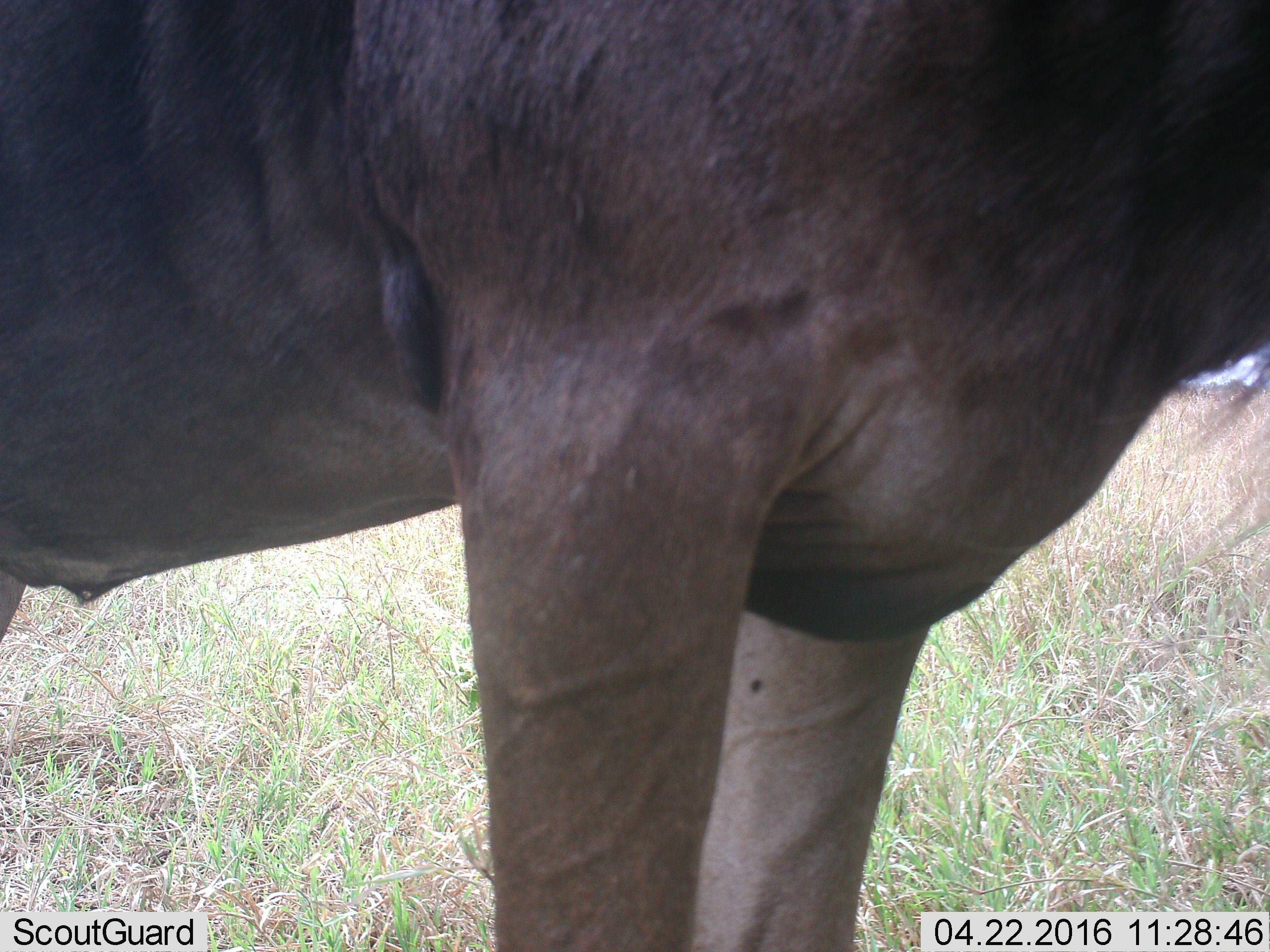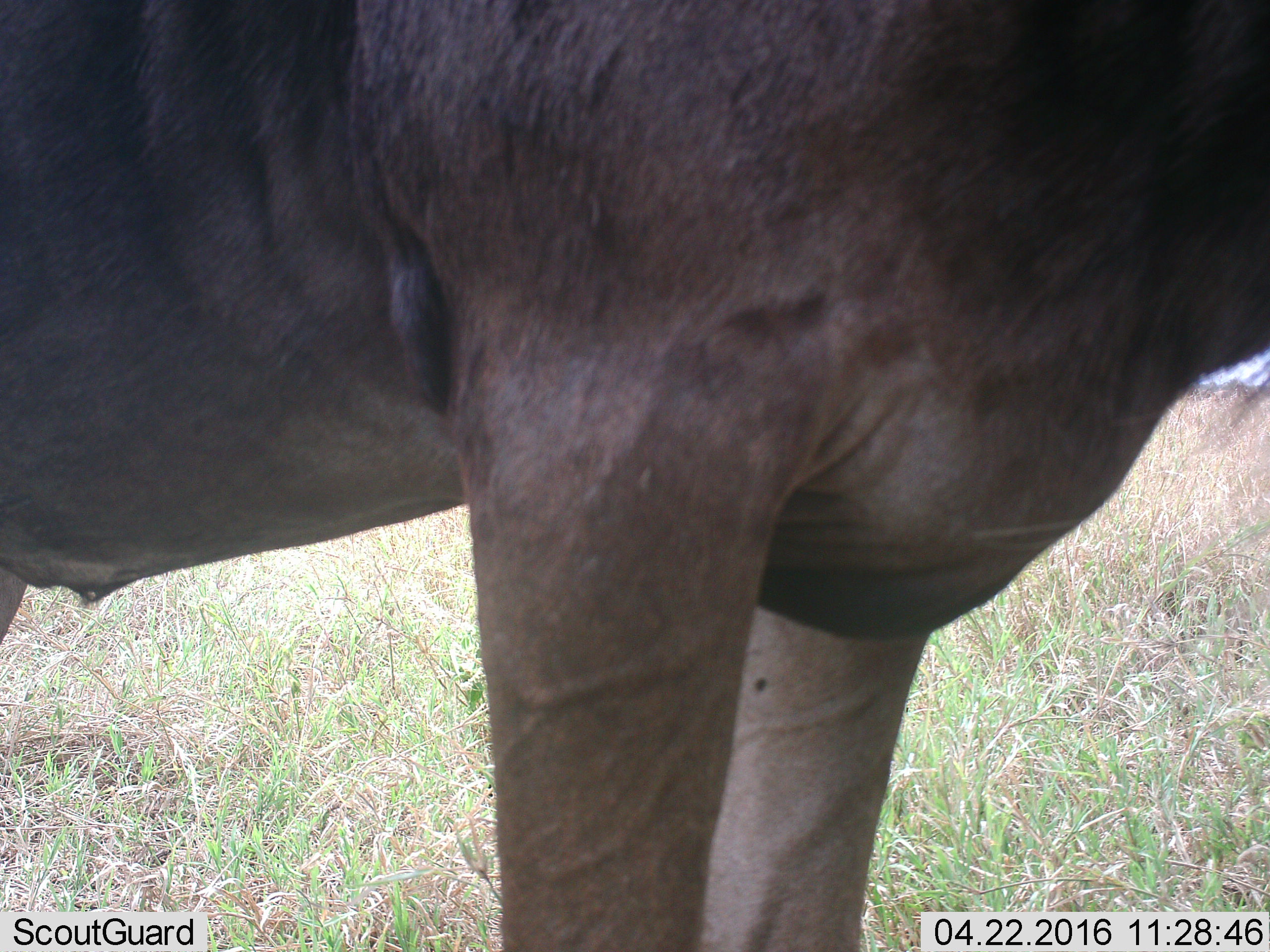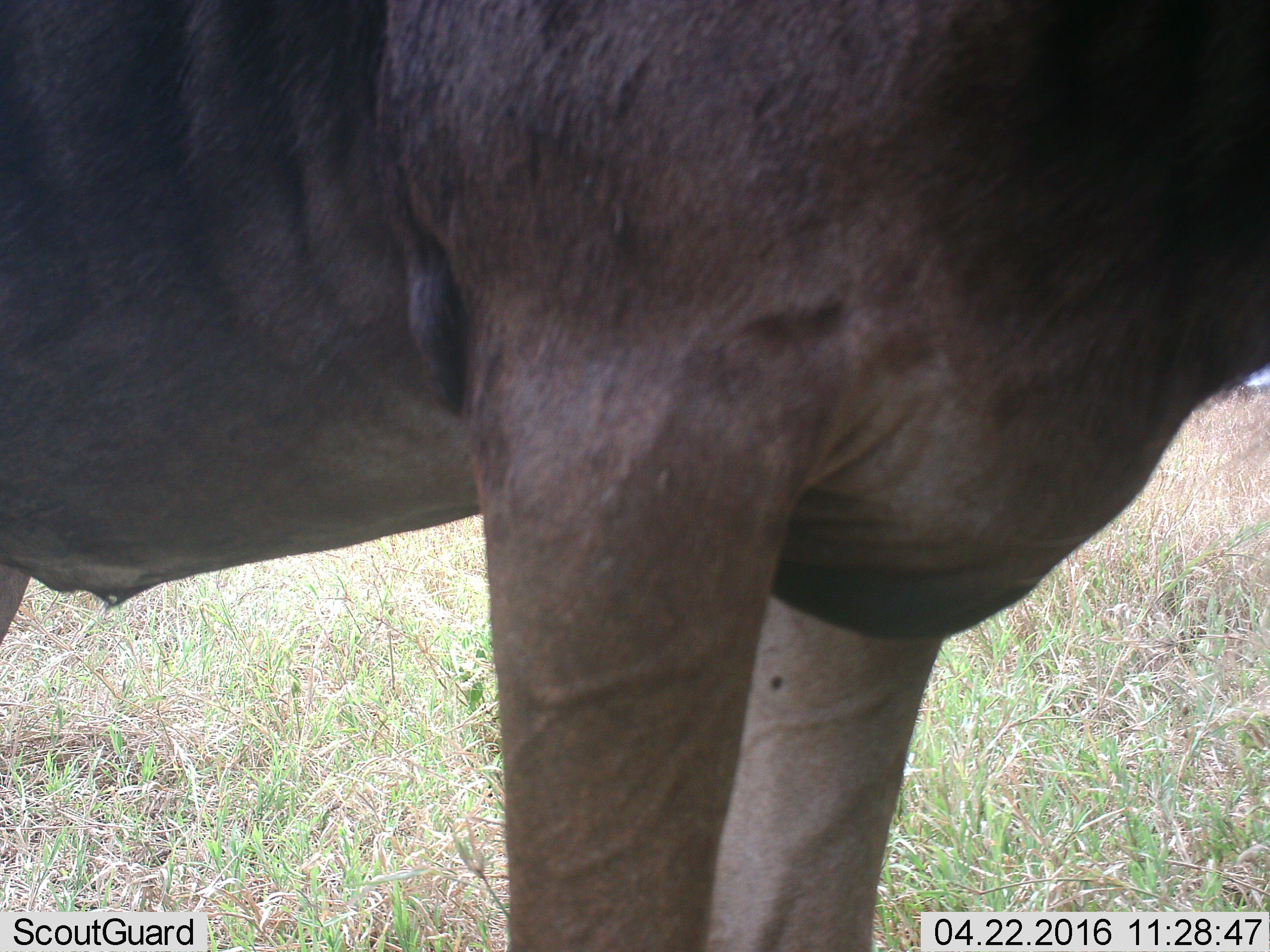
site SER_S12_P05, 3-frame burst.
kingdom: Animalia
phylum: Chordata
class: Mammalia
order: Artiodactyla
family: Bovidae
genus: Connochaetes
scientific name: Connochaetes taurinus taurinus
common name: blue wildebeest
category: wildebeestblue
Wildebeestblue (blue wildebeest) (Connochaetes taurinus taurinus), count 1. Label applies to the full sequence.